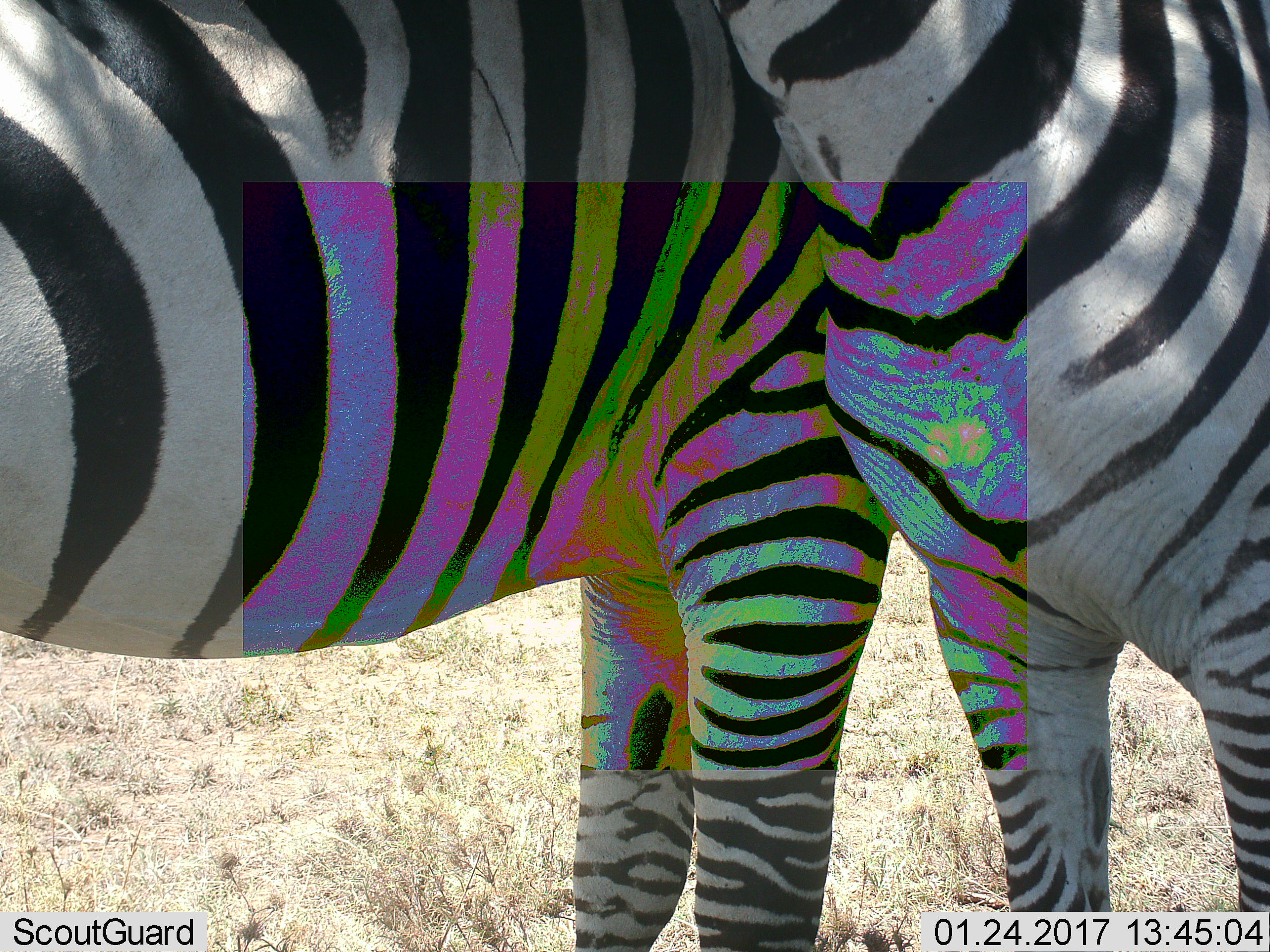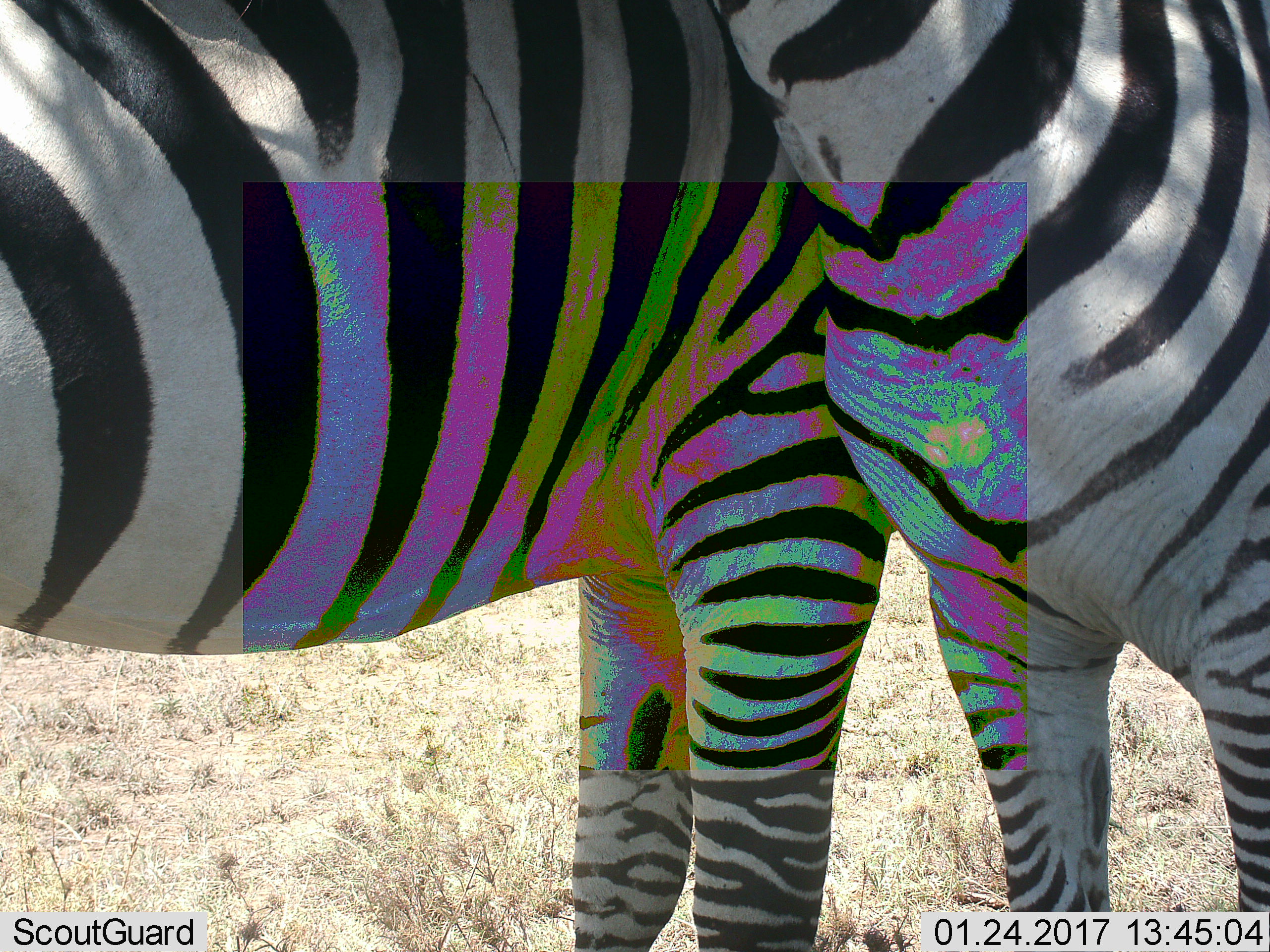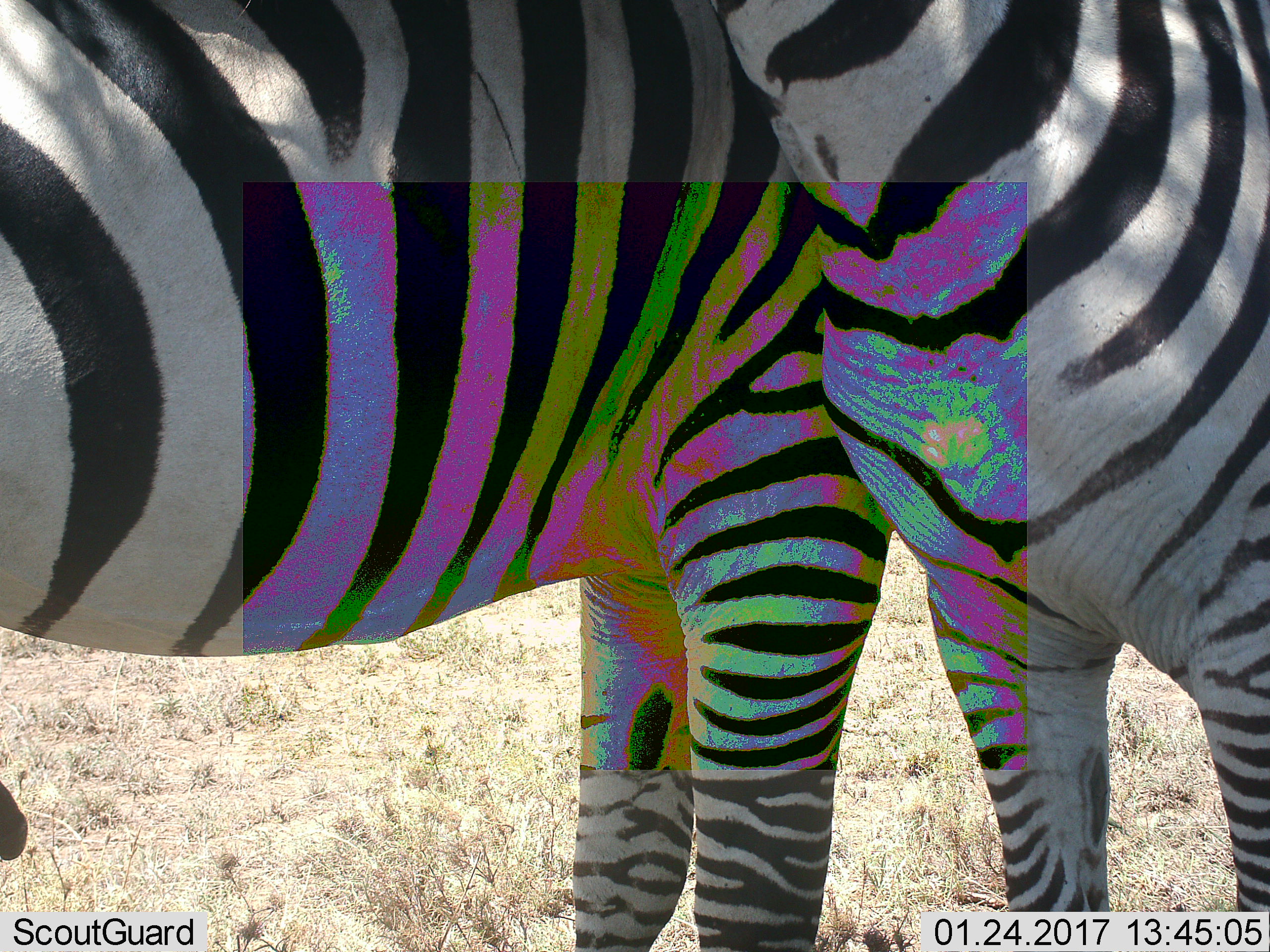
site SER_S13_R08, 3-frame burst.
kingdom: Animalia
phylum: Chordata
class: Mammalia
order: Perissodactyla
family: Equidae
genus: Equus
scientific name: Equus quagga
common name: plains zebra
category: zebraplains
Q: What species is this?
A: Zebraplains (plains zebra) (Equus quagga).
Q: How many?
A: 2.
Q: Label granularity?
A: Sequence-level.